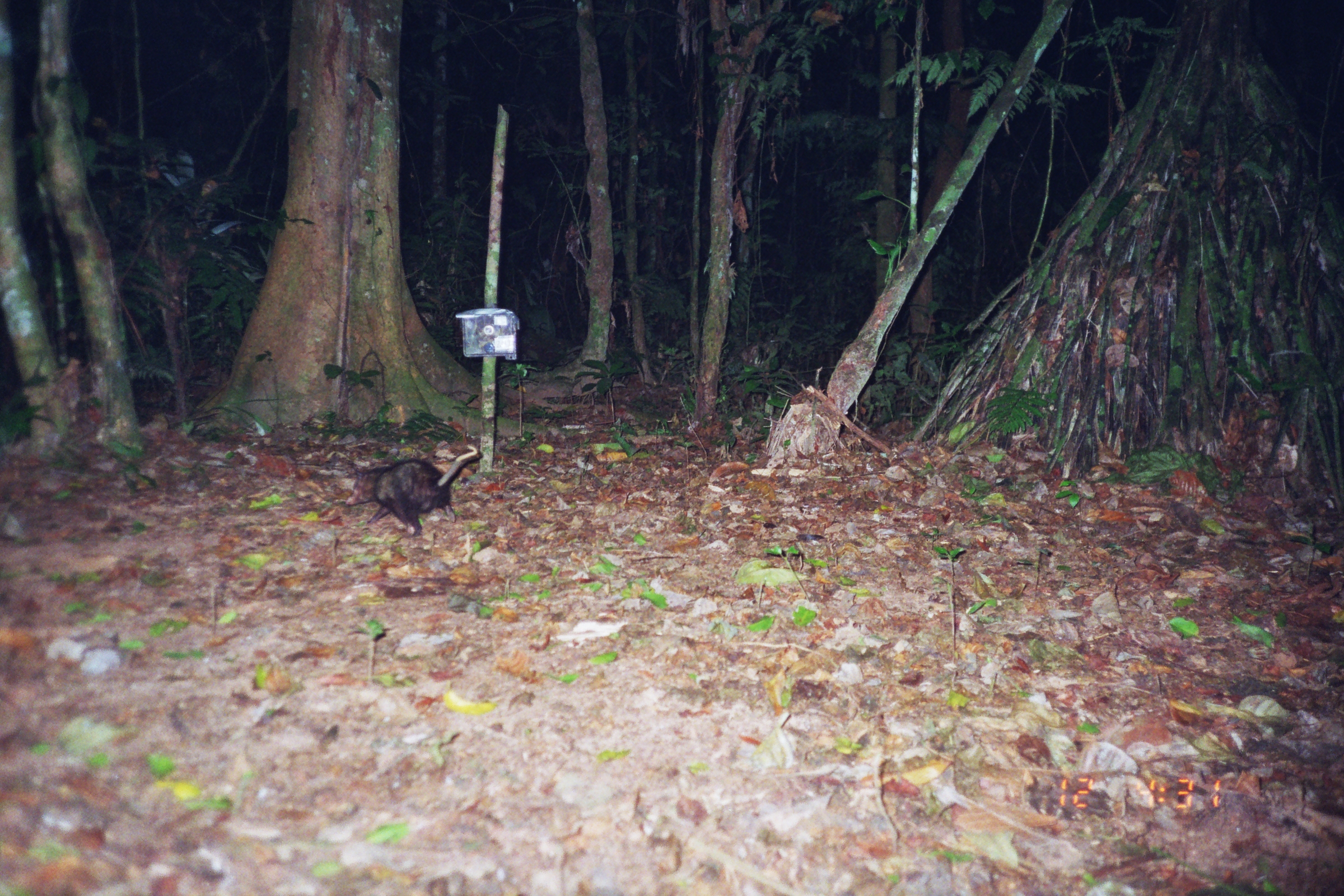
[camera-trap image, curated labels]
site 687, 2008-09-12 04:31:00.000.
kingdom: Animalia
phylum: Chordata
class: Mammalia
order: Didelphimorphia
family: Didelphidae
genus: Didelphis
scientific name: Didelphis marsupialis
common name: southern opossum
Didelphis marsupialis (southern opossum).